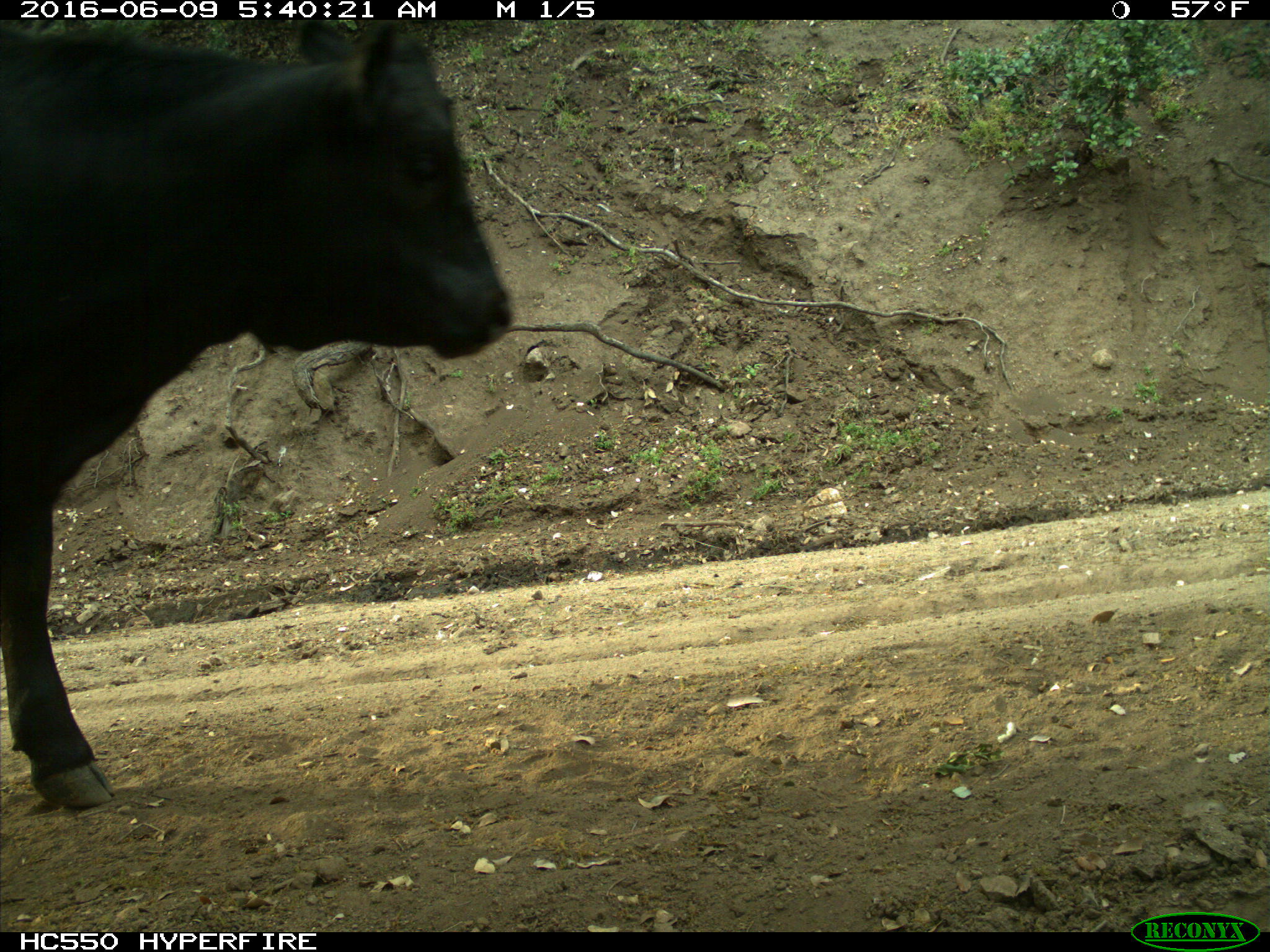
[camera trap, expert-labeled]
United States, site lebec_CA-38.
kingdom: Animalia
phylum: Chordata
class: Mammalia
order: Artiodactyla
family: Bovidae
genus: Bos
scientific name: Bos taurus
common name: domestic cow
Bos taurus (domestic cow).